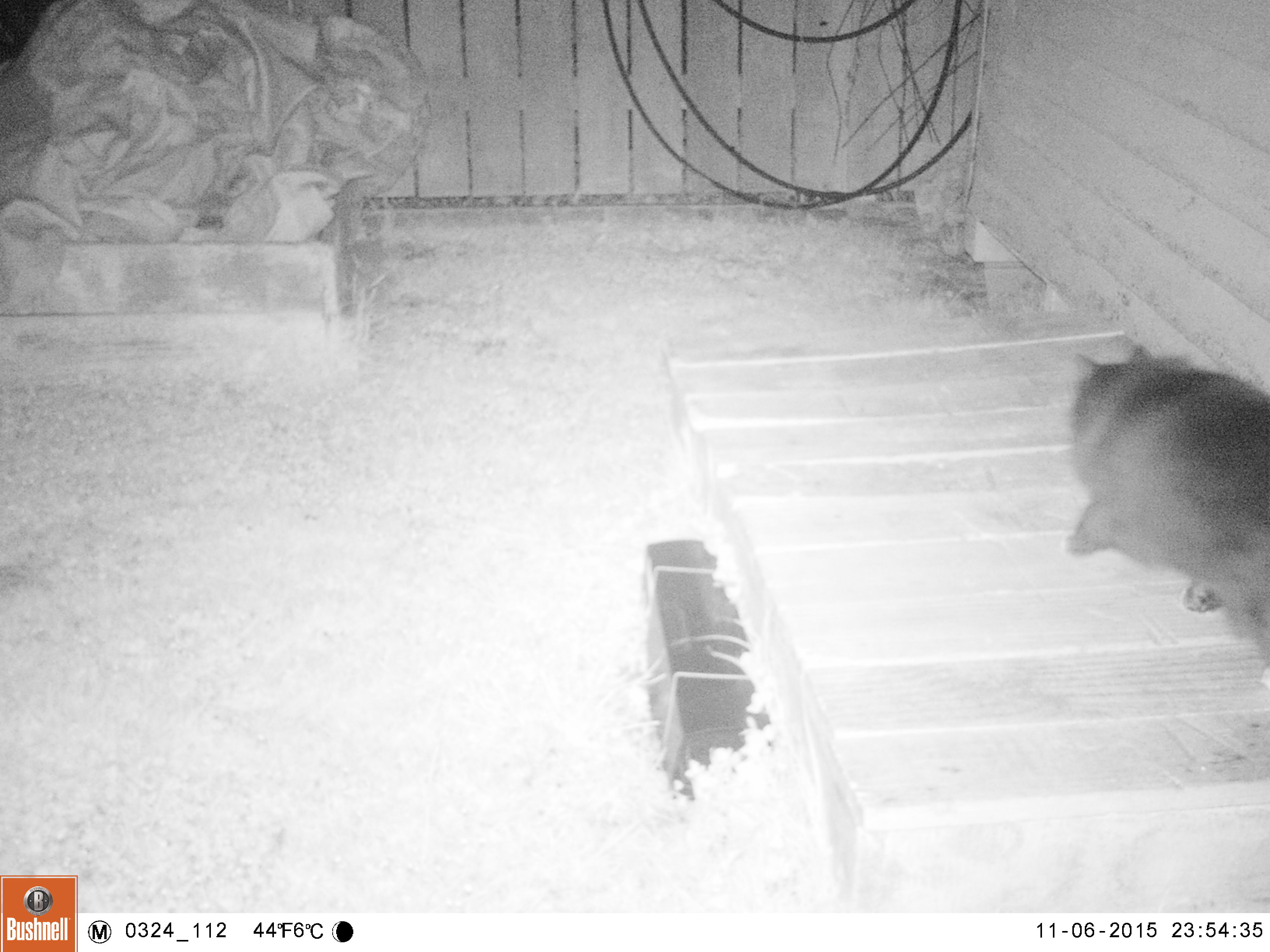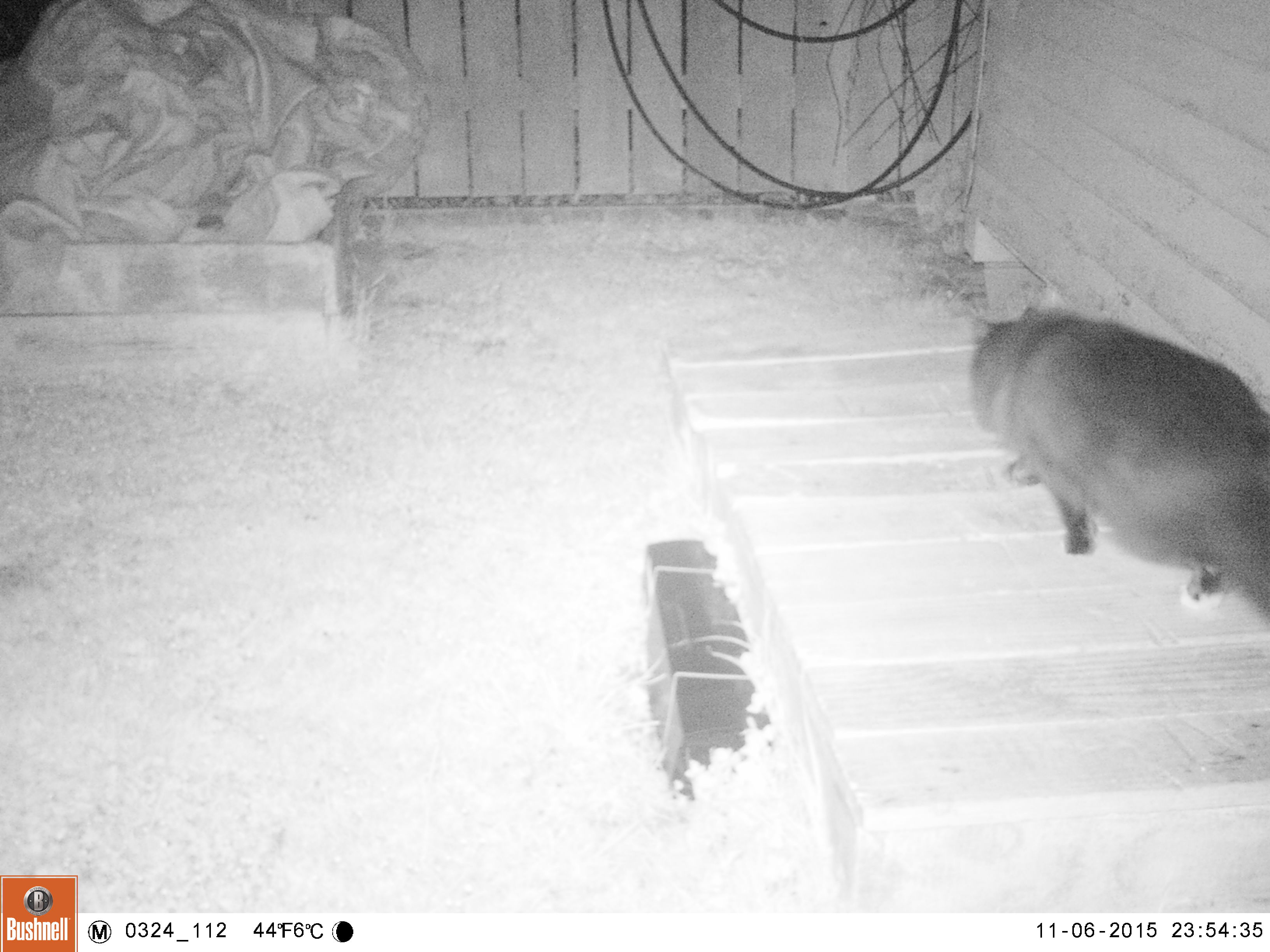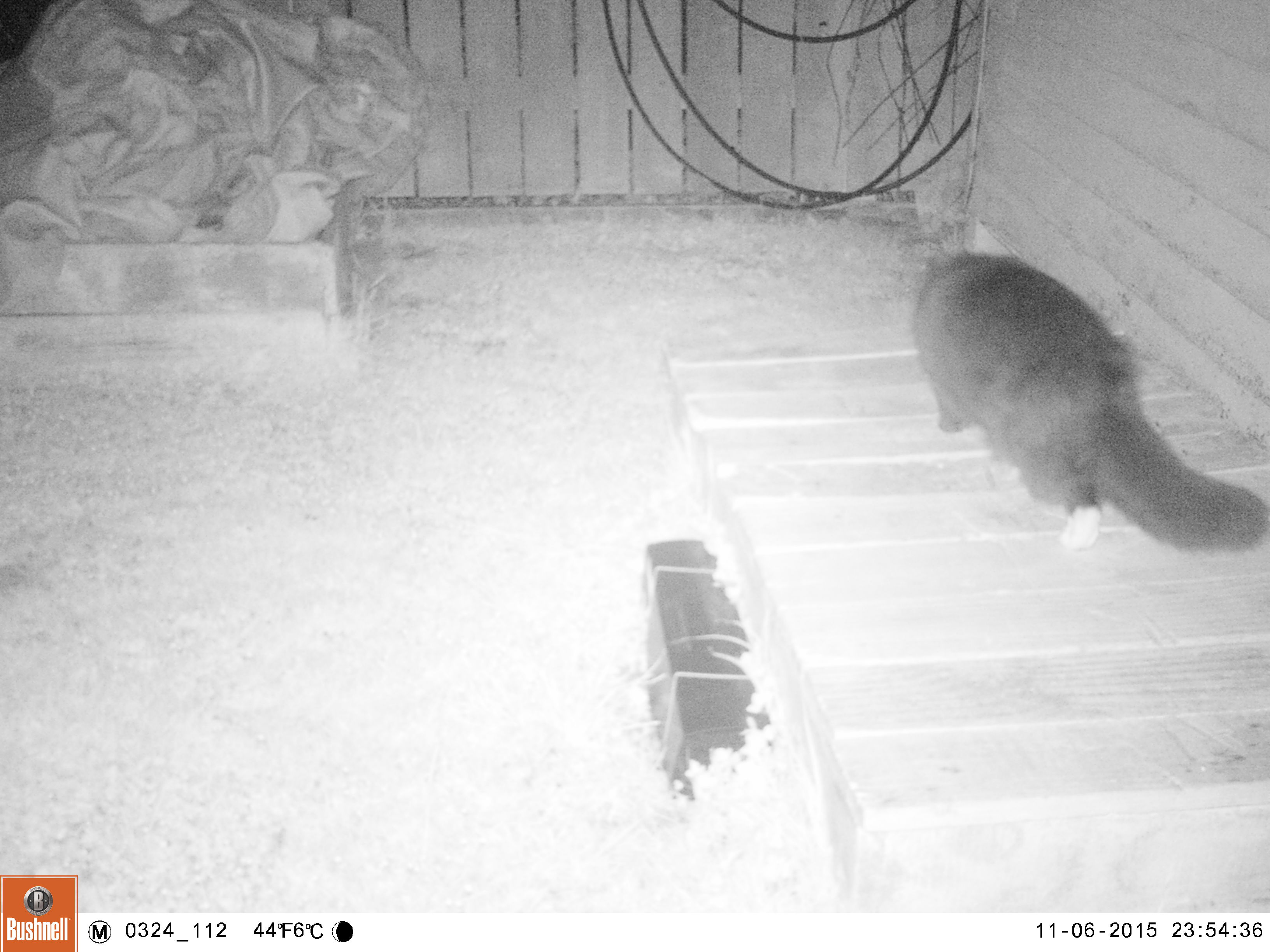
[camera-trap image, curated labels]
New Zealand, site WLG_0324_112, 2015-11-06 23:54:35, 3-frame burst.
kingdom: Animalia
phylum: Chordata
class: Mammalia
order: Carnivora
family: Felidae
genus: Felis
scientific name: Felis catus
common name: domestic cat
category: cat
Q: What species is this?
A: Cat (domestic cat) (Felis catus).